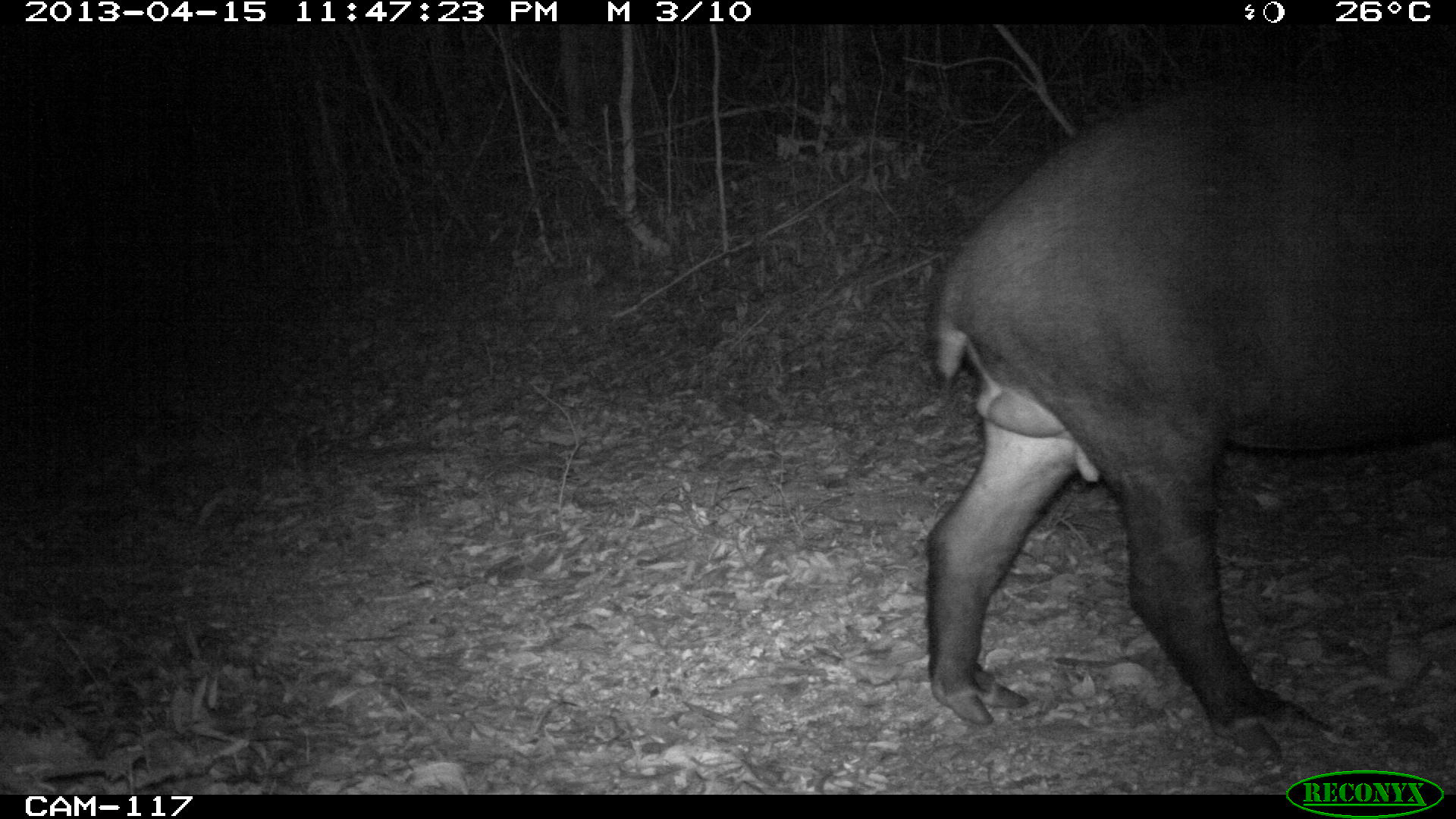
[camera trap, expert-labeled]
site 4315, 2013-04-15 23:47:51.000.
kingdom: Animalia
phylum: Chordata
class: Mammalia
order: Perissodactyla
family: Tapiridae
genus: Tapirus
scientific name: Tapirus bairdii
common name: baird's tapir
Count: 1.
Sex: male.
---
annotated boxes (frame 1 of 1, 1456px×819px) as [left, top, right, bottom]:
tapirus bairdii: [921, 60, 1453, 755]